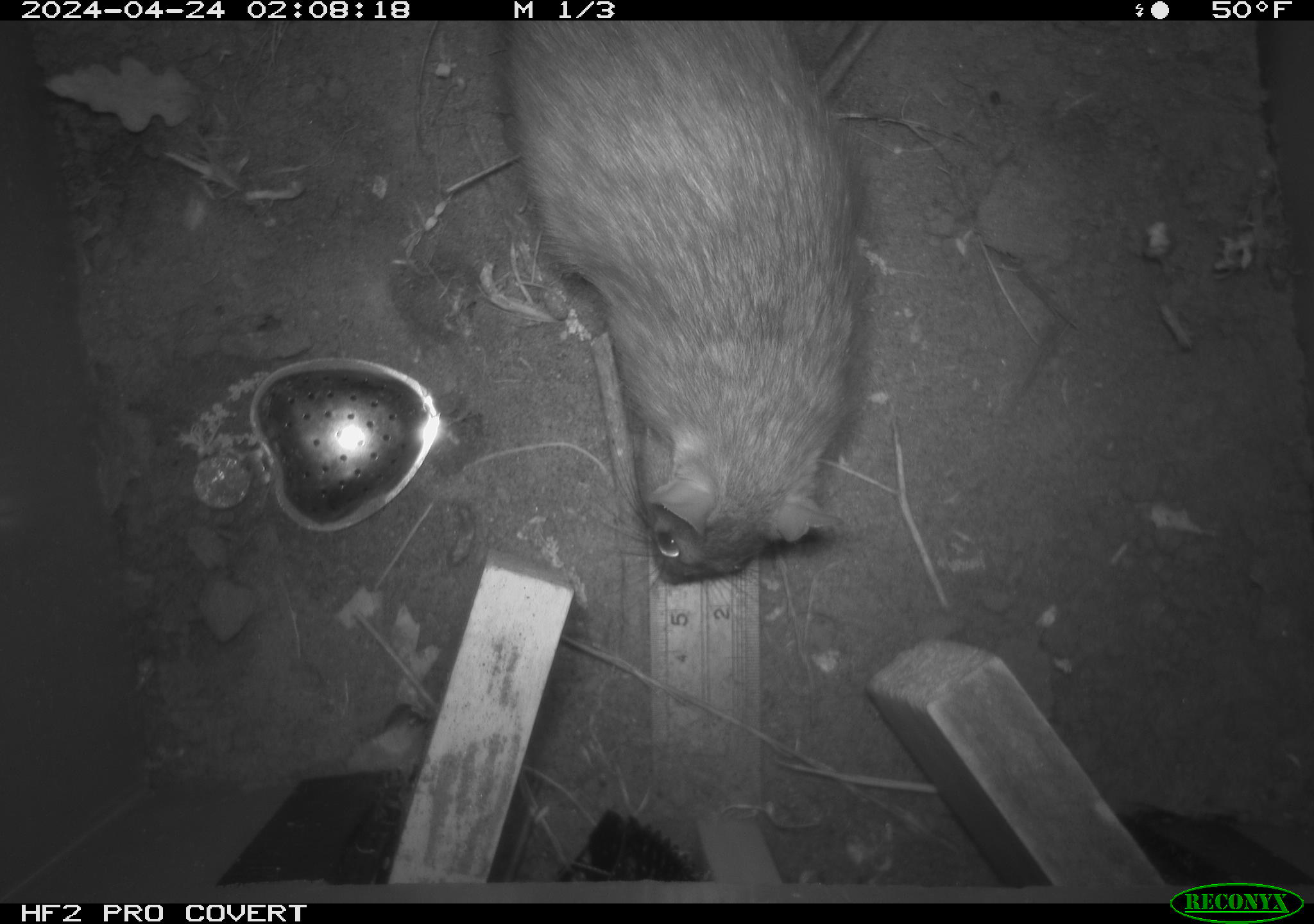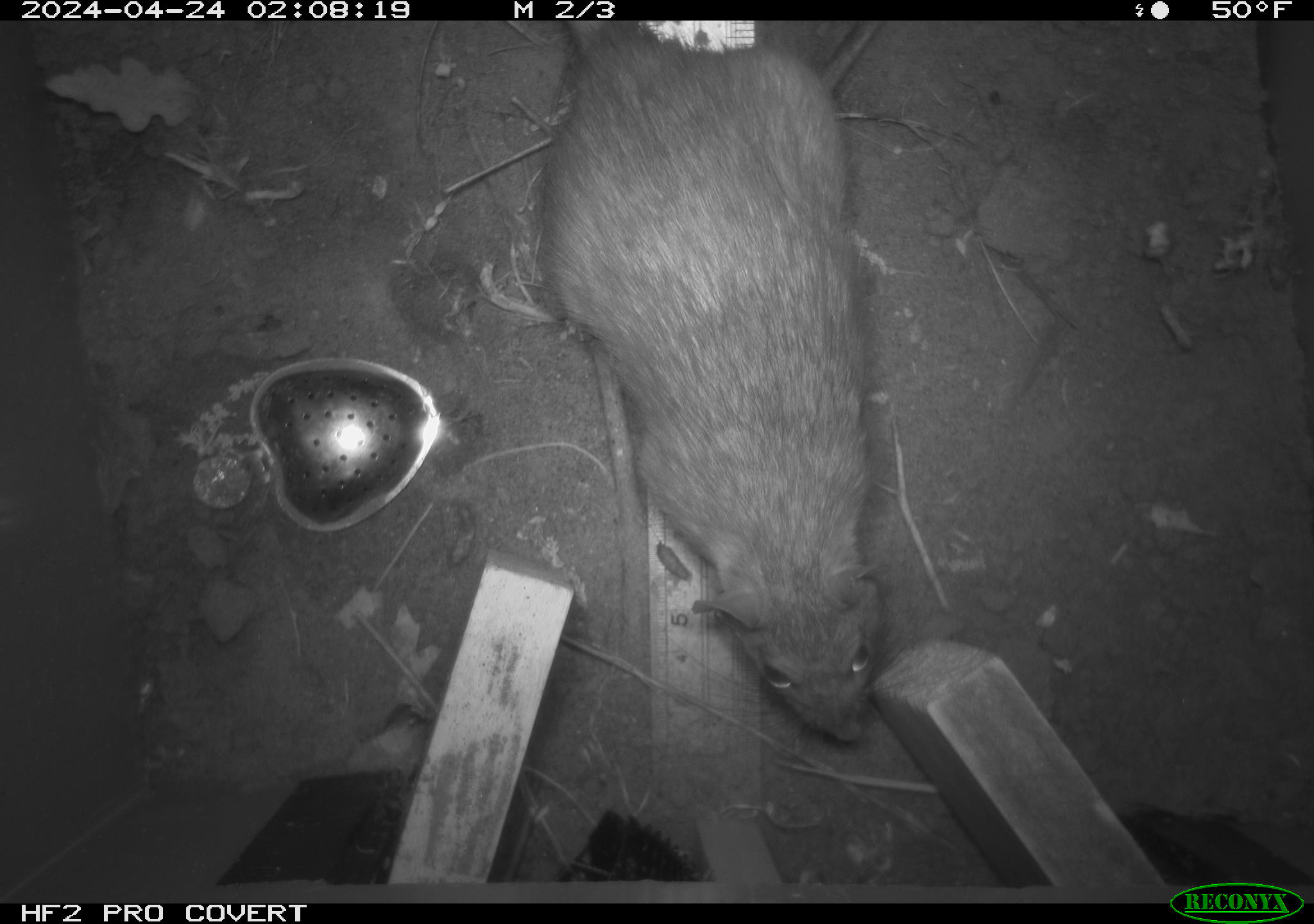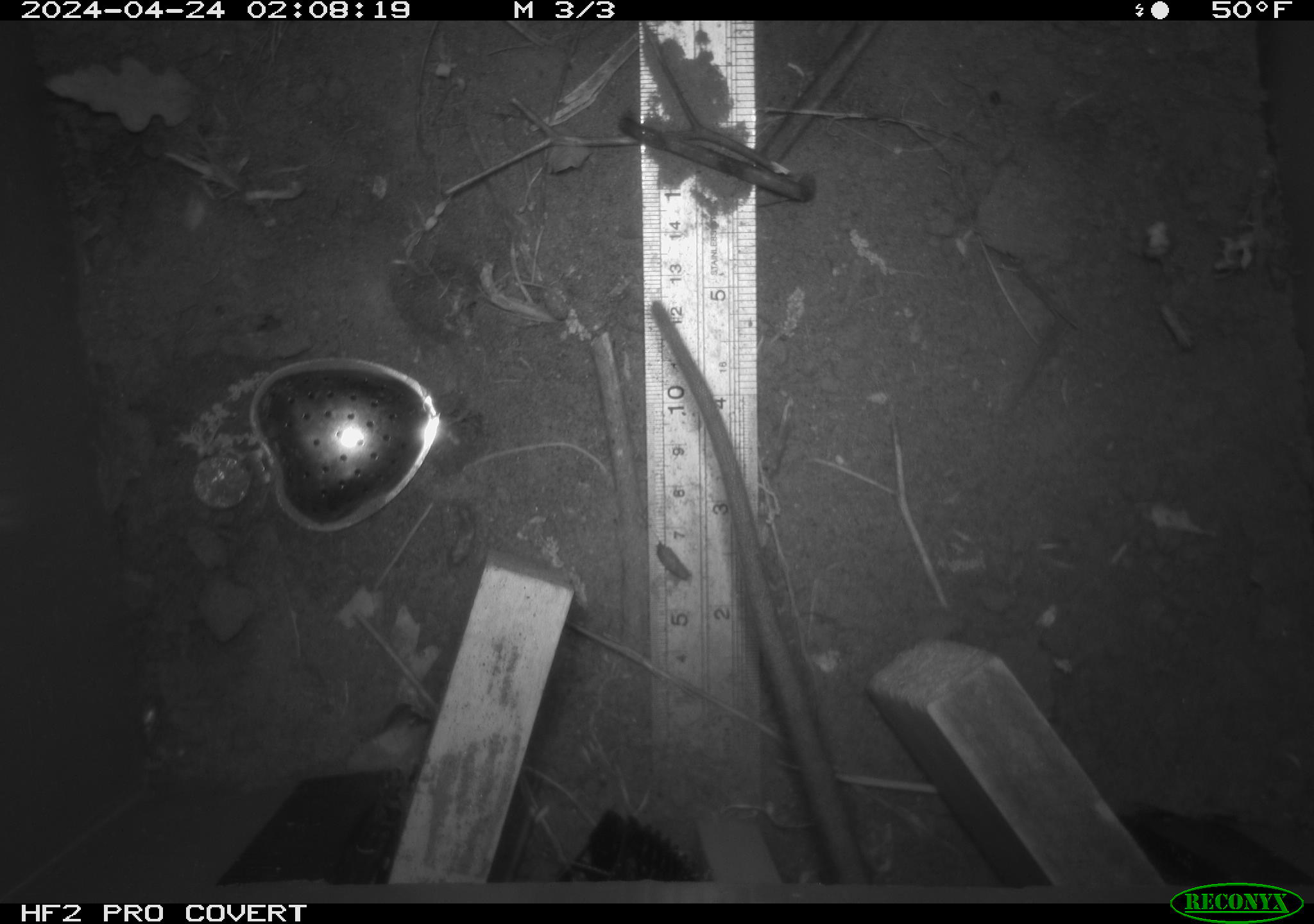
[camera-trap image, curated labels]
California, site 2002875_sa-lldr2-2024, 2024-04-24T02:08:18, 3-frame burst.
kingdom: Animalia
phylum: Chordata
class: Mammalia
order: Rodentia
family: Muridae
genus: Rattus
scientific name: Rattus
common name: rat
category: rattus species